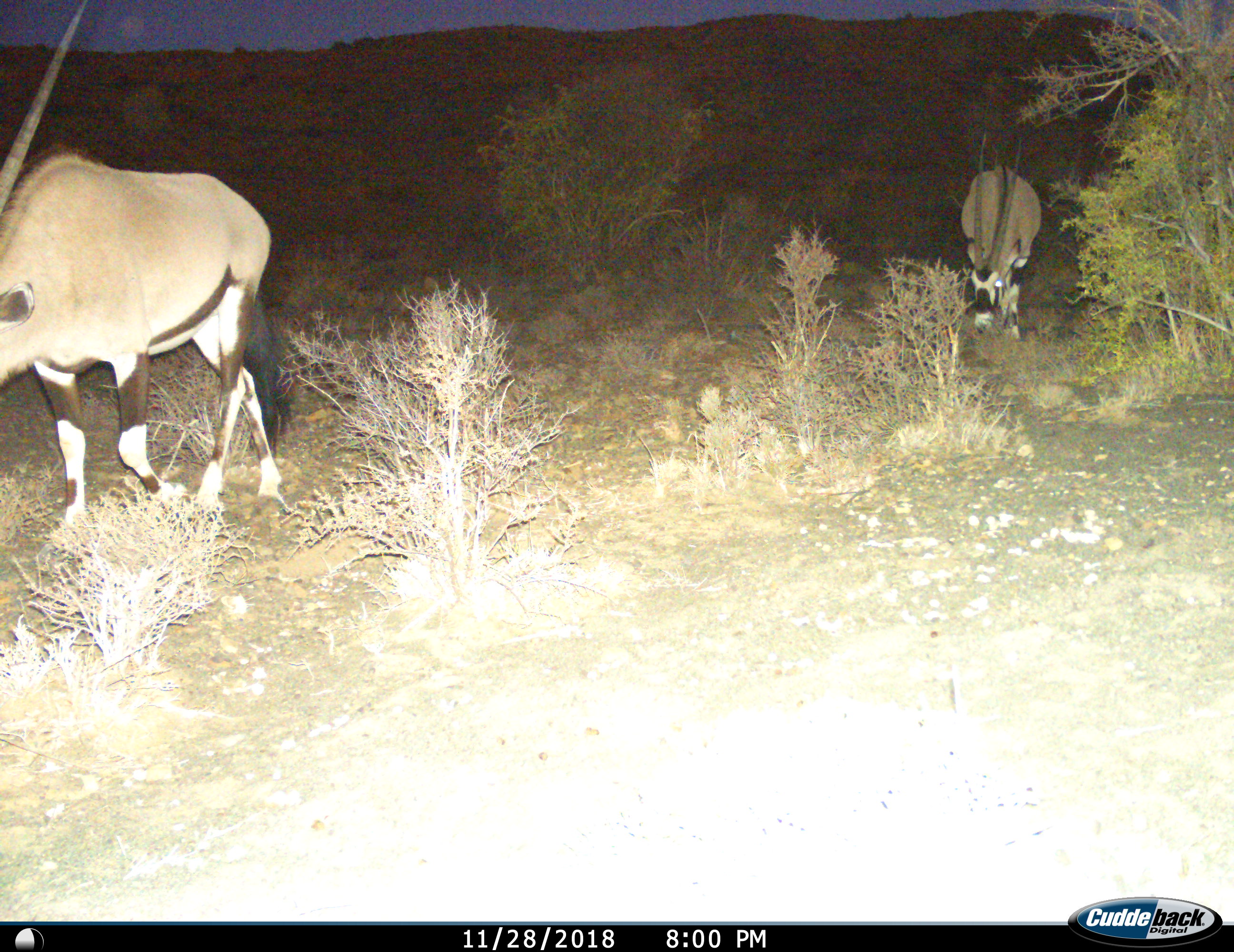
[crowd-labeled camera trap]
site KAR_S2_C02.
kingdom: Animalia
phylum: Chordata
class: Mammalia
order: Artiodactyla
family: Bovidae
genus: Oryx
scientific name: Oryx gazella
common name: gemsbok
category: oryx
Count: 2.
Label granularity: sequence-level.